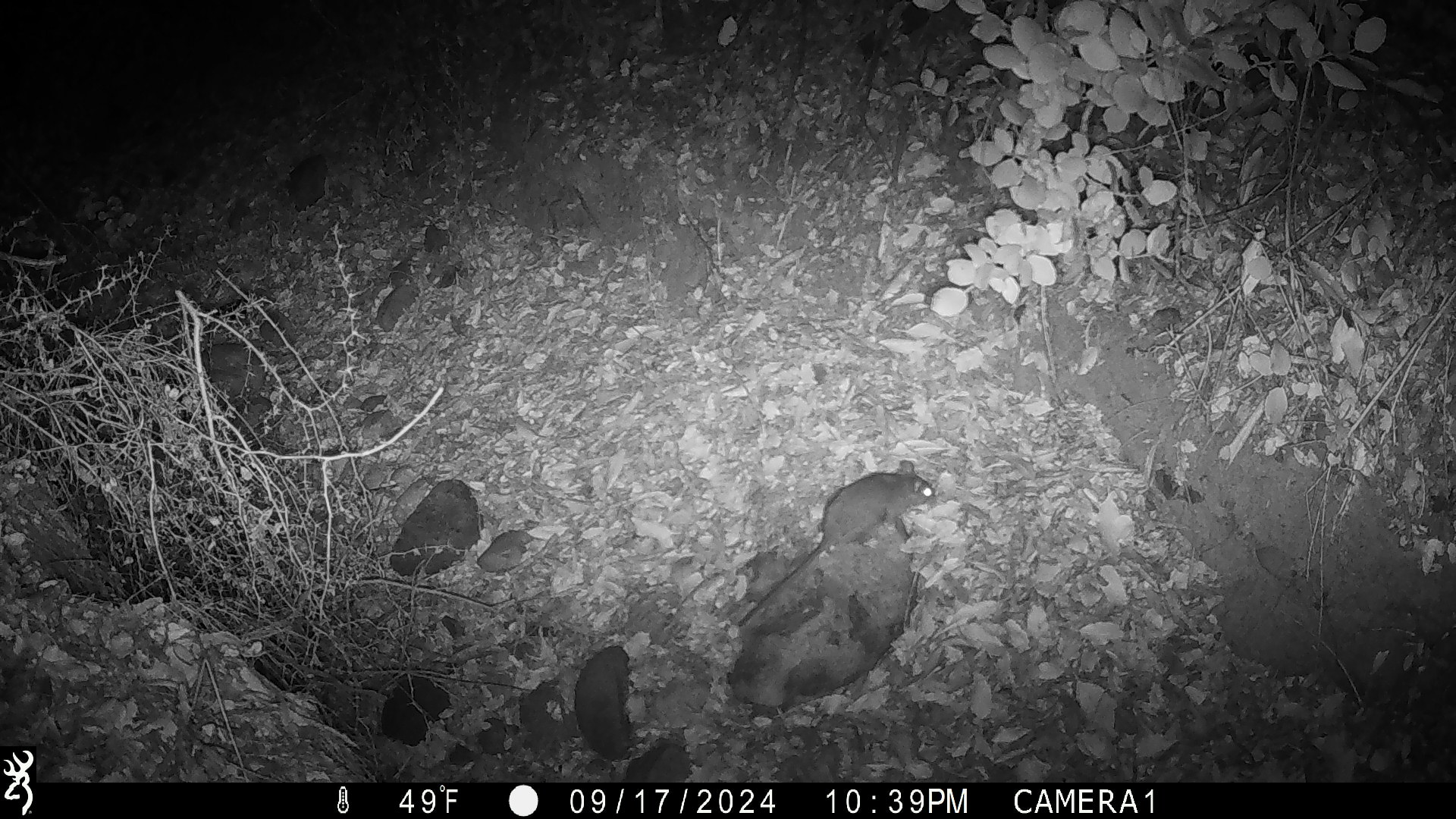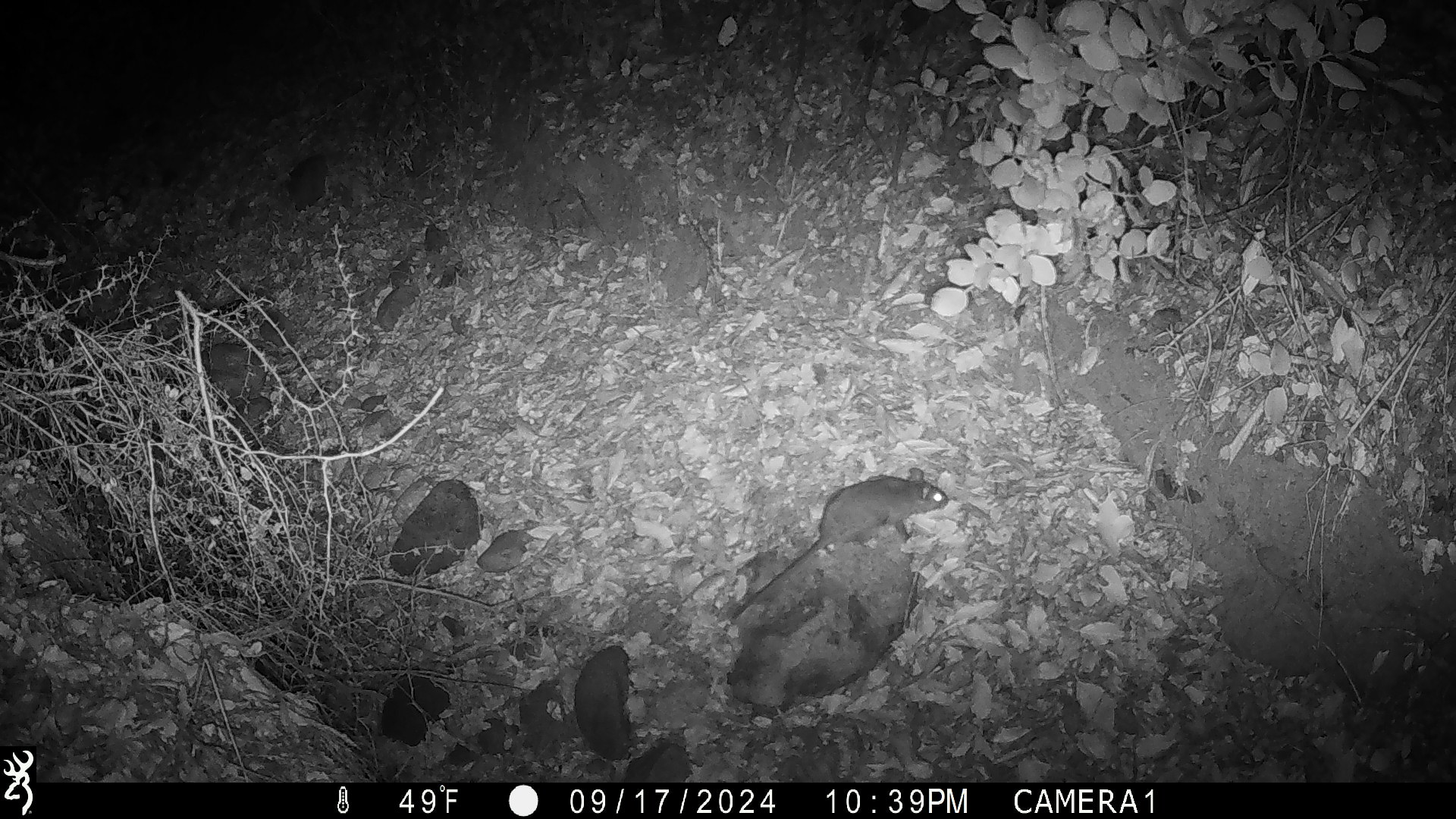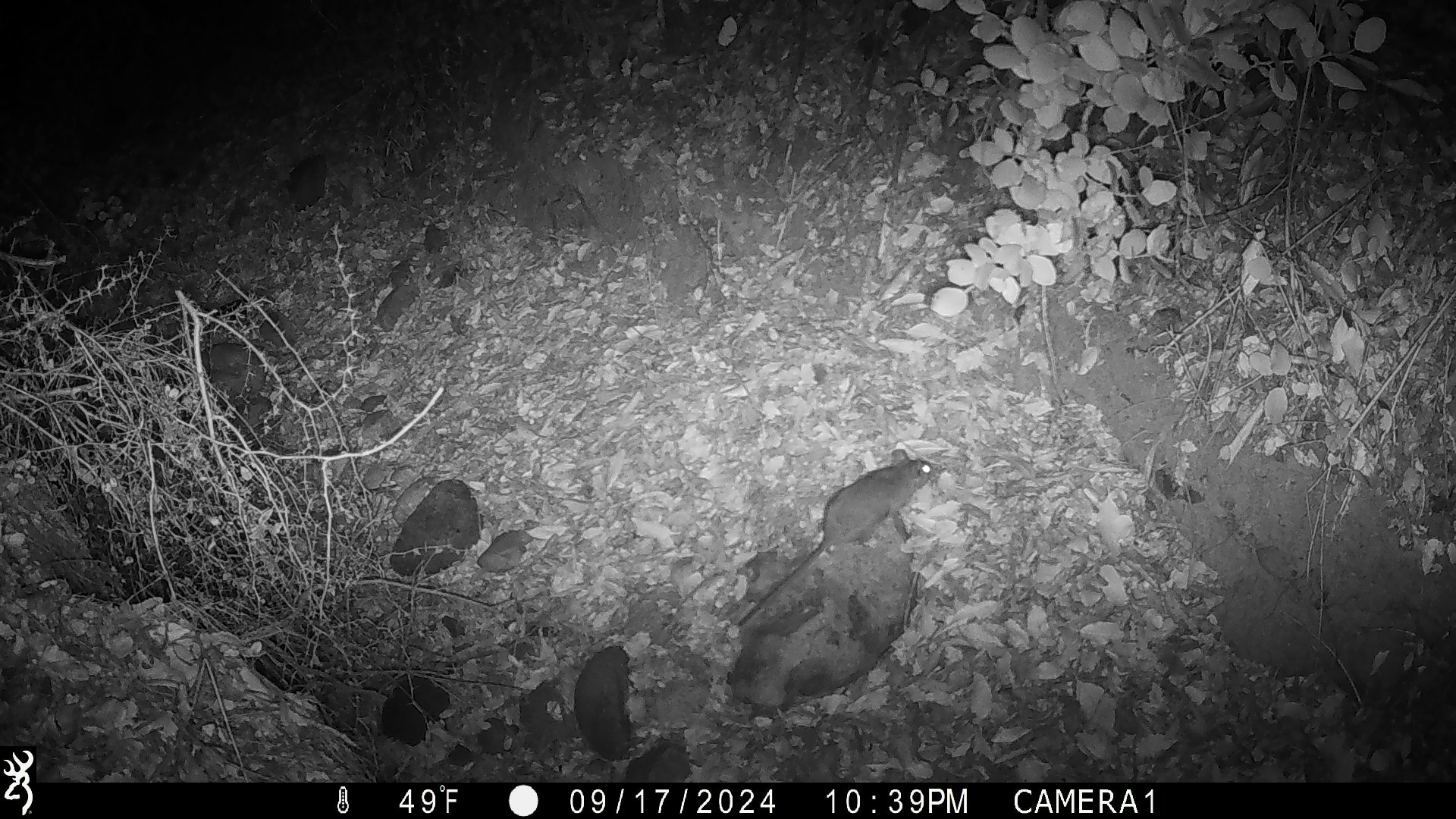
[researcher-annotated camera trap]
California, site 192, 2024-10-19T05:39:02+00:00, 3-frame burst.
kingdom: Animalia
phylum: Chordata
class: Mammalia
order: Rodentia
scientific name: Rodentia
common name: mouse or rat